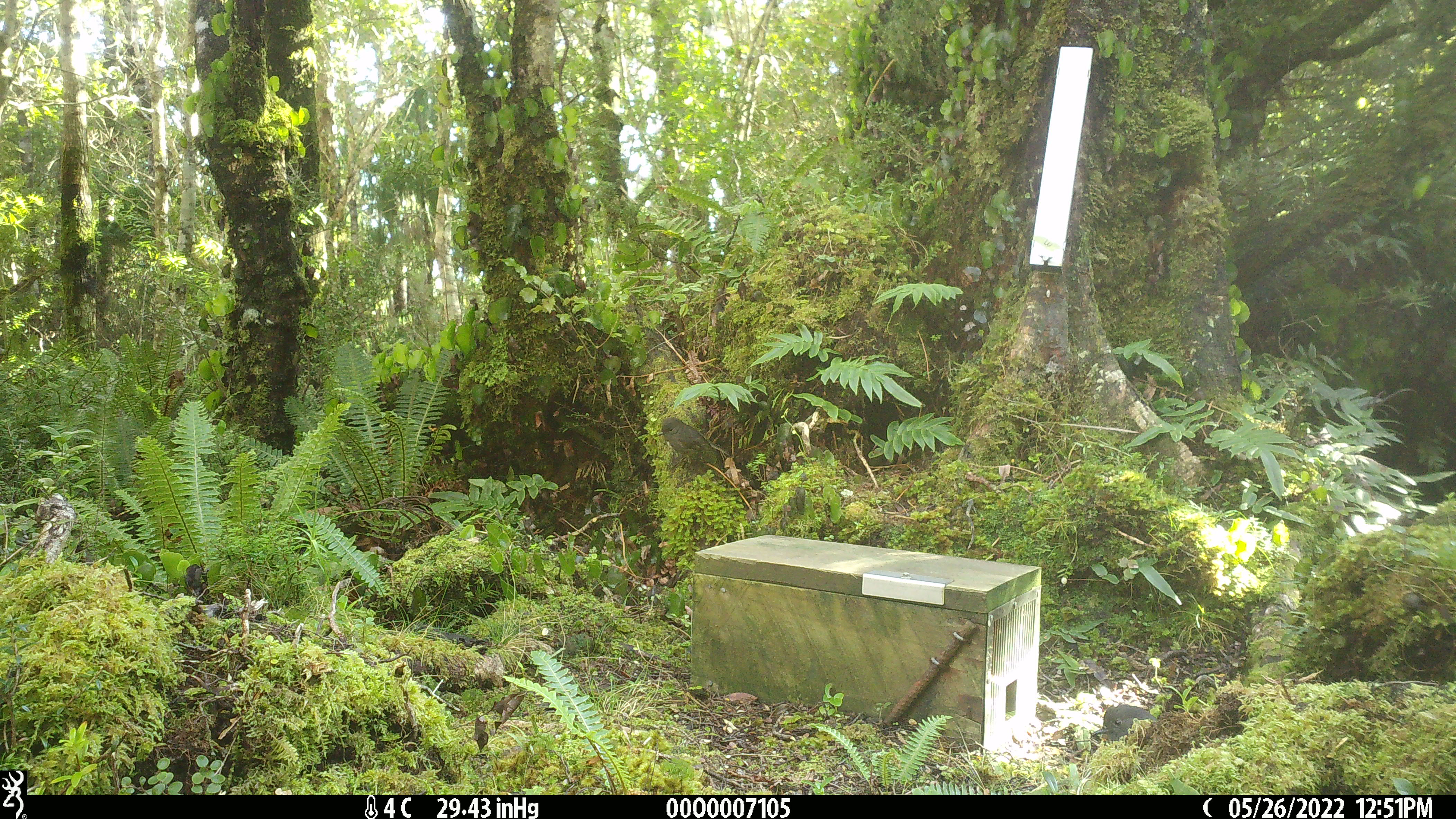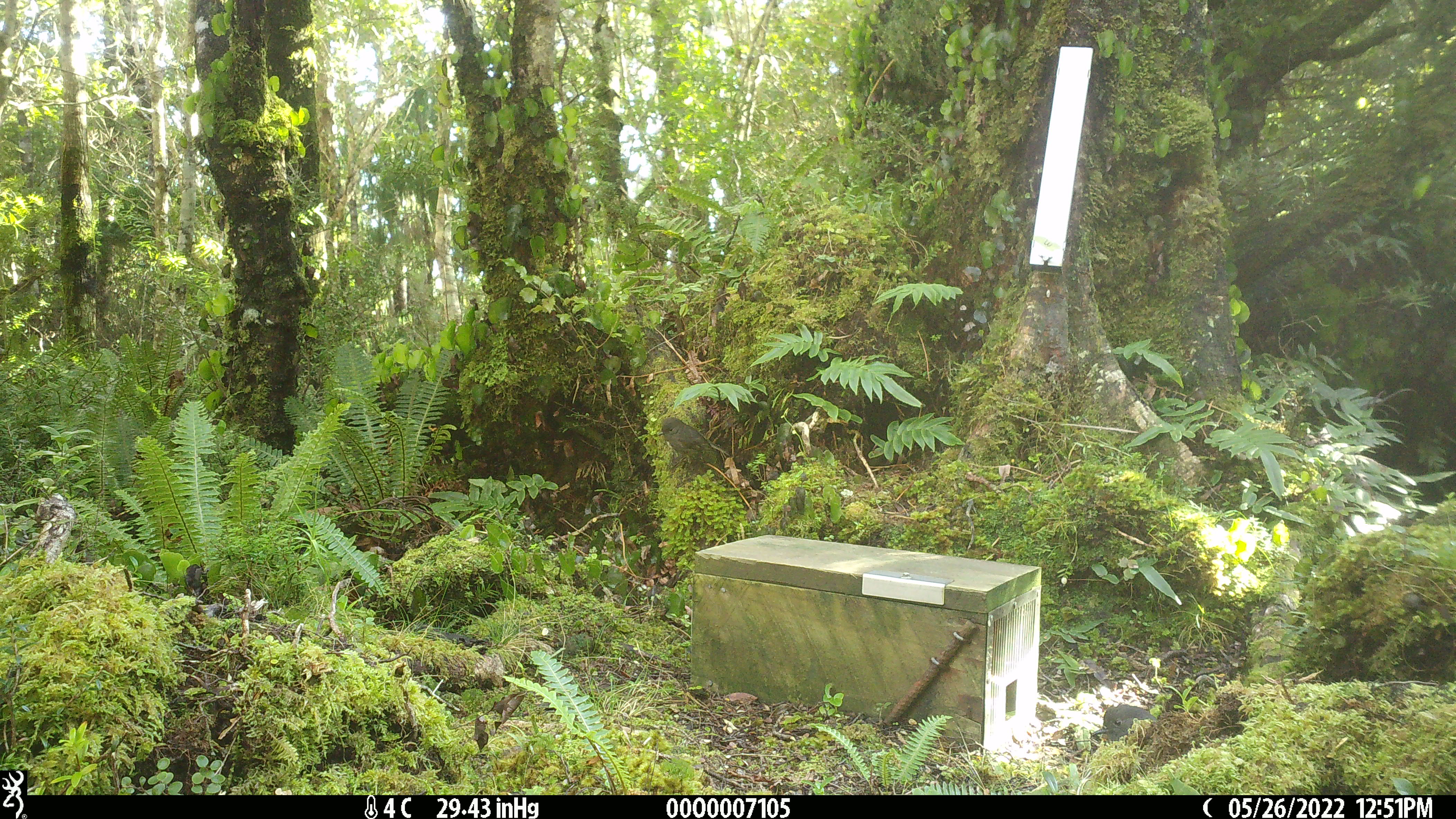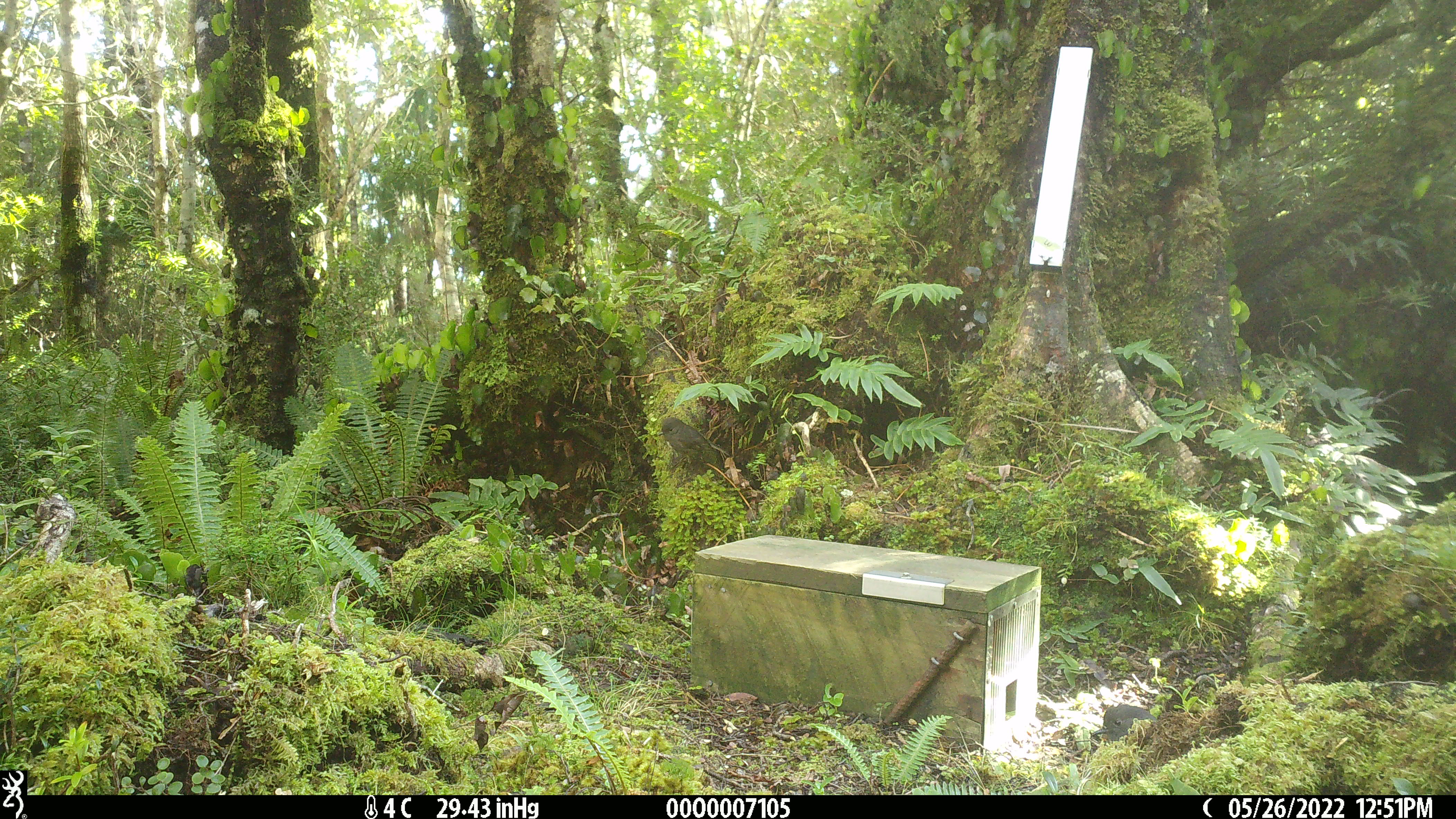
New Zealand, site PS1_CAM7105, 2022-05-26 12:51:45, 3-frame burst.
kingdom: Animalia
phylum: Chordata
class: Aves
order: Passeriformes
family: Petroicidae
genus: Petroica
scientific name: Petroica australis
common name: new zealand robin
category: robin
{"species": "robin (new zealand robin) (Petroica australis)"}